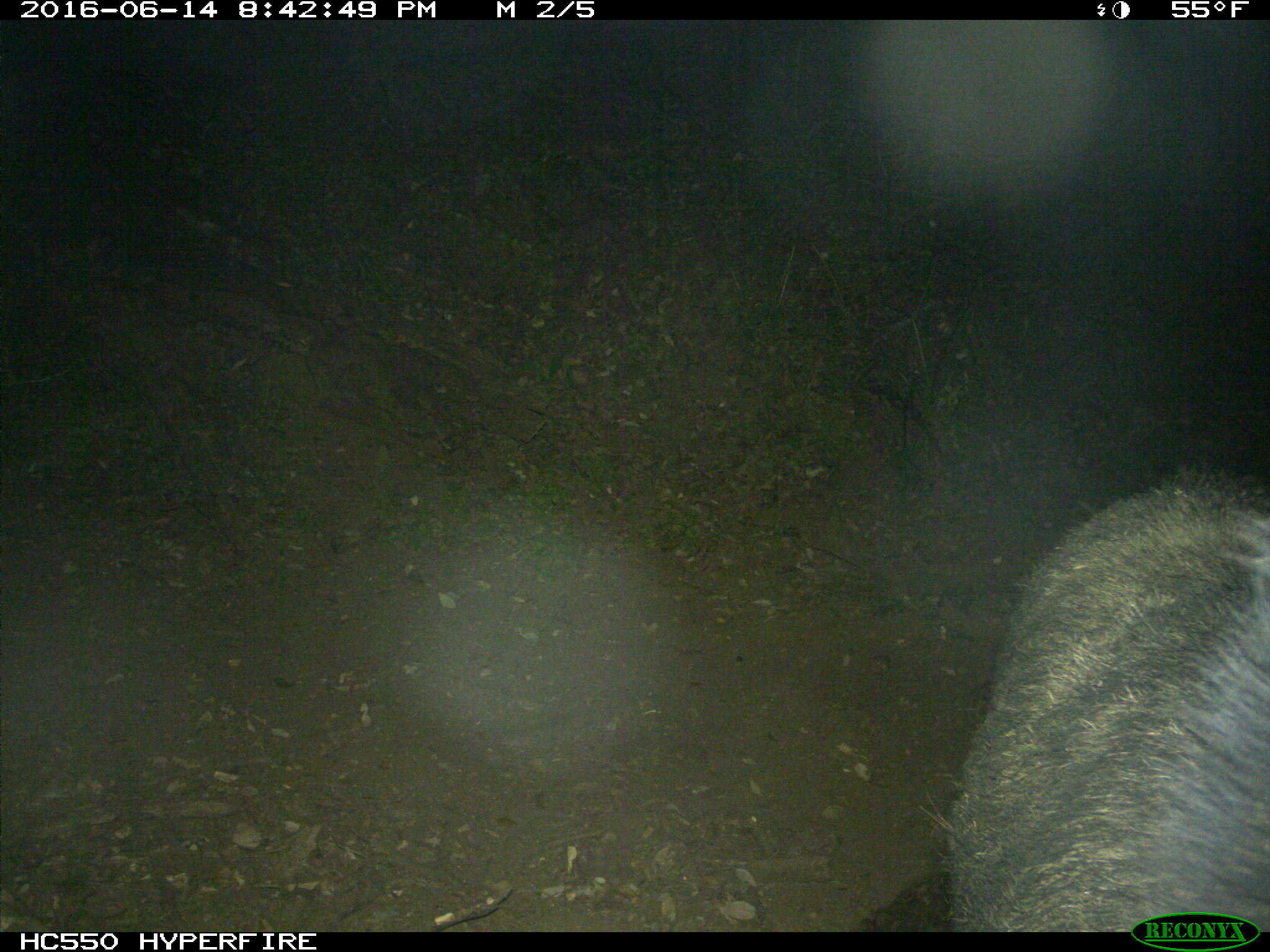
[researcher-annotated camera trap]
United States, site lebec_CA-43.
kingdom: Animalia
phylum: Chordata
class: Mammalia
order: Artiodactyla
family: Suidae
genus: Sus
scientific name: Sus scrofa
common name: wild boar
Sus scrofa (wild boar).